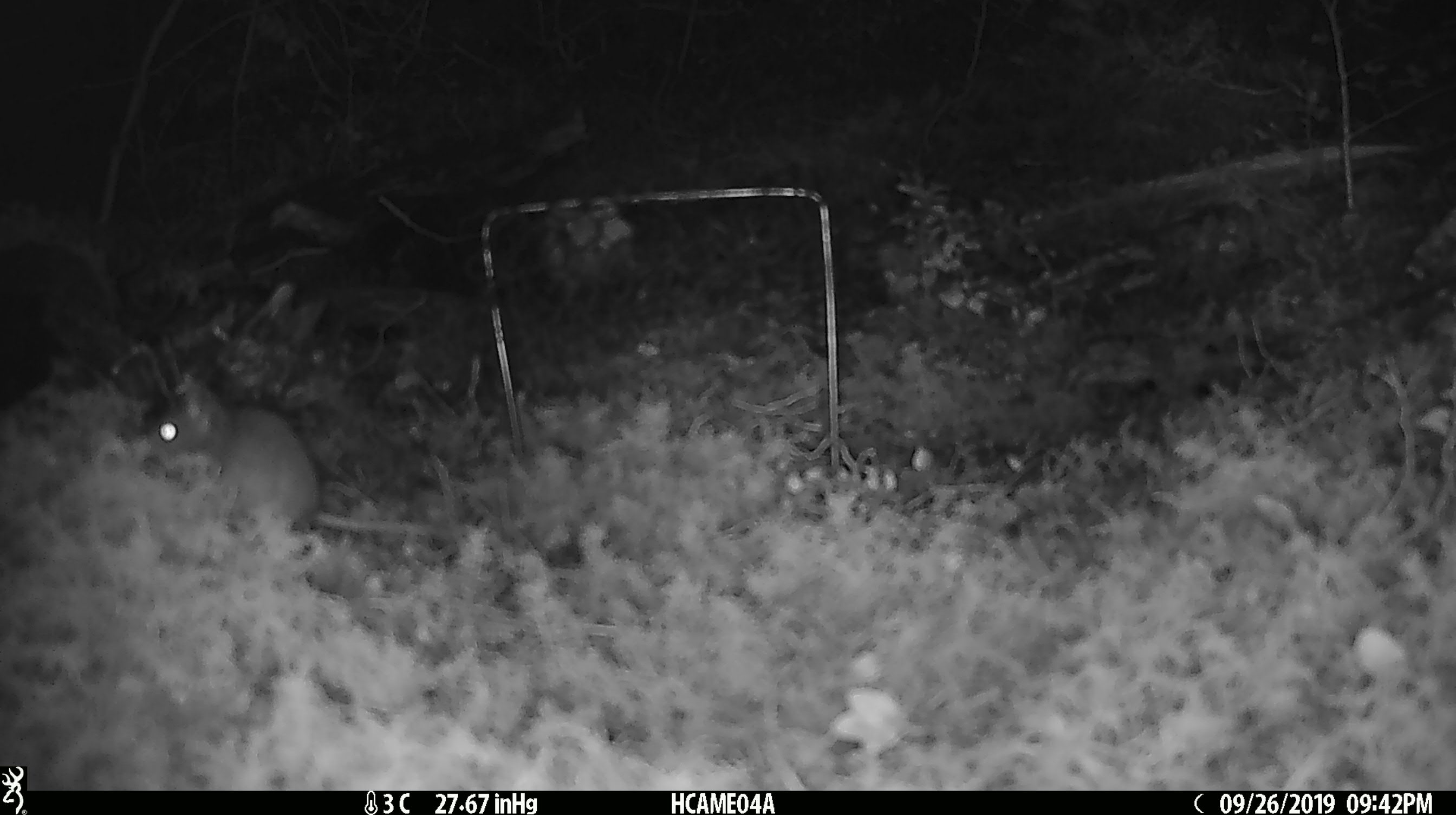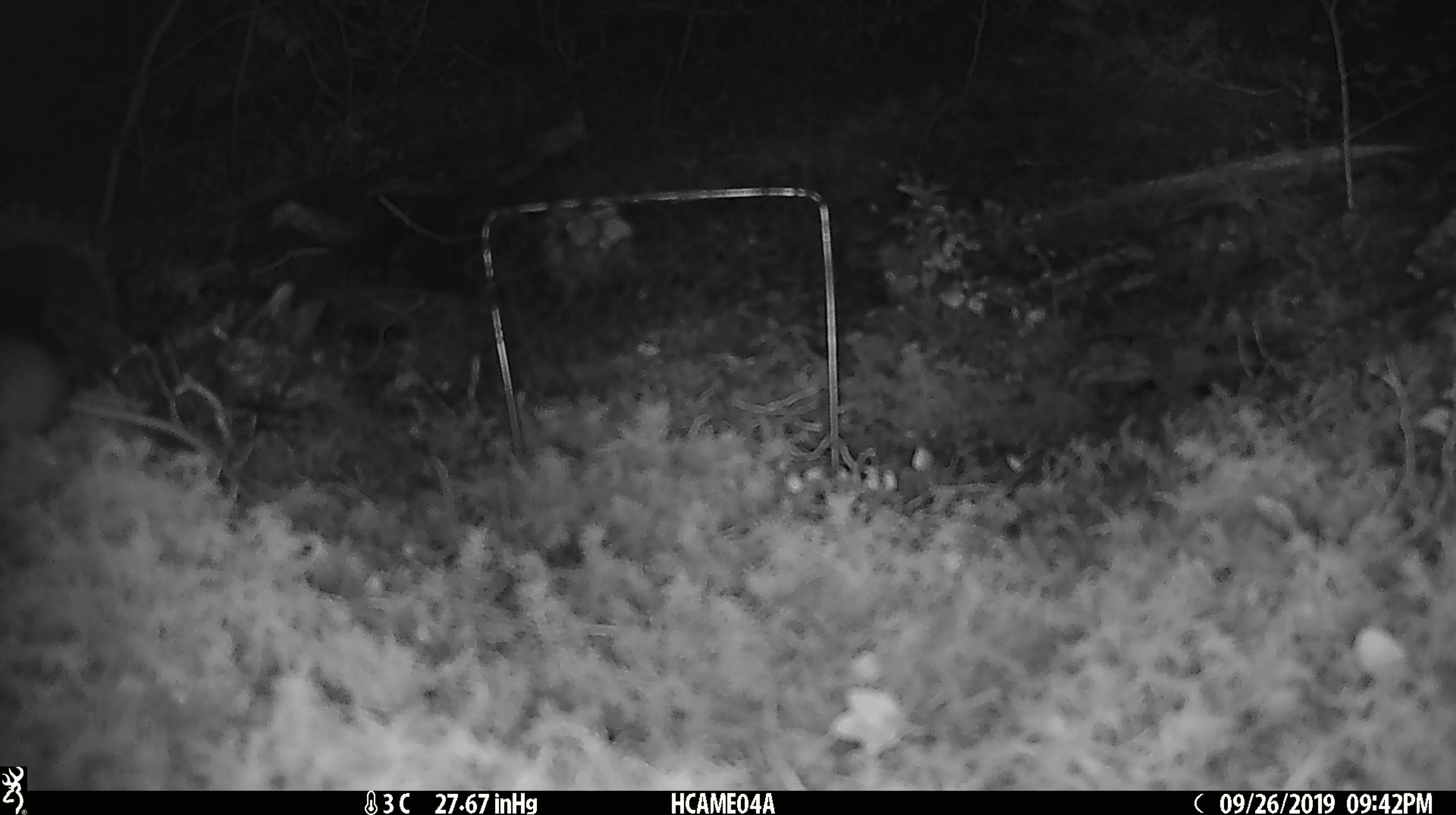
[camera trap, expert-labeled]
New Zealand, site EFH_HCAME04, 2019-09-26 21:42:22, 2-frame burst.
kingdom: Animalia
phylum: Chordata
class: Mammalia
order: Rodentia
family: Muridae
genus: Mus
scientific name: Mus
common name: mouse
Mouse (Mus).